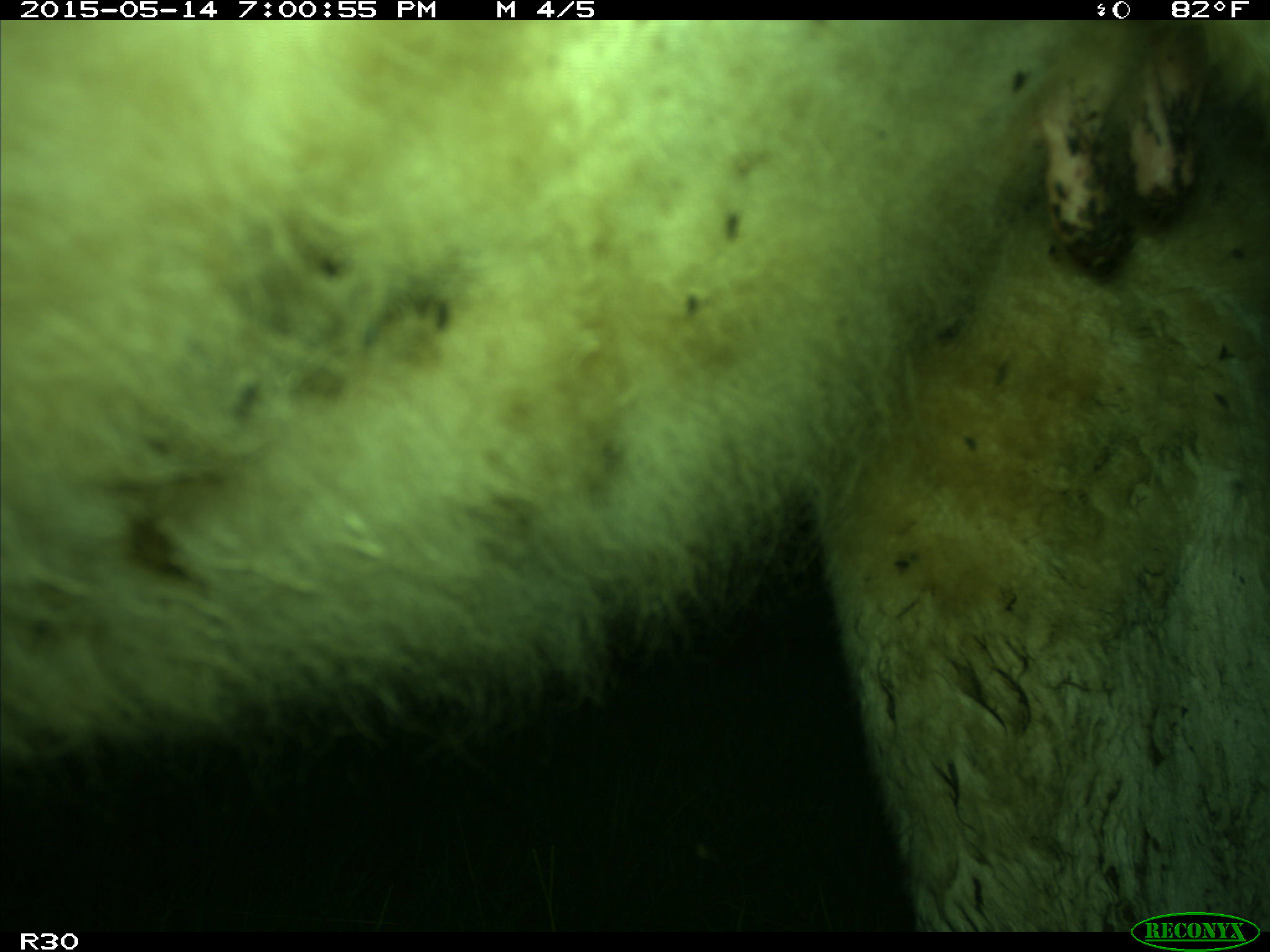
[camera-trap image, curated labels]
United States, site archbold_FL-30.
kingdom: Animalia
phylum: Chordata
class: Mammalia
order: Artiodactyla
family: Bovidae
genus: Bos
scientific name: Bos taurus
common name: domestic cow